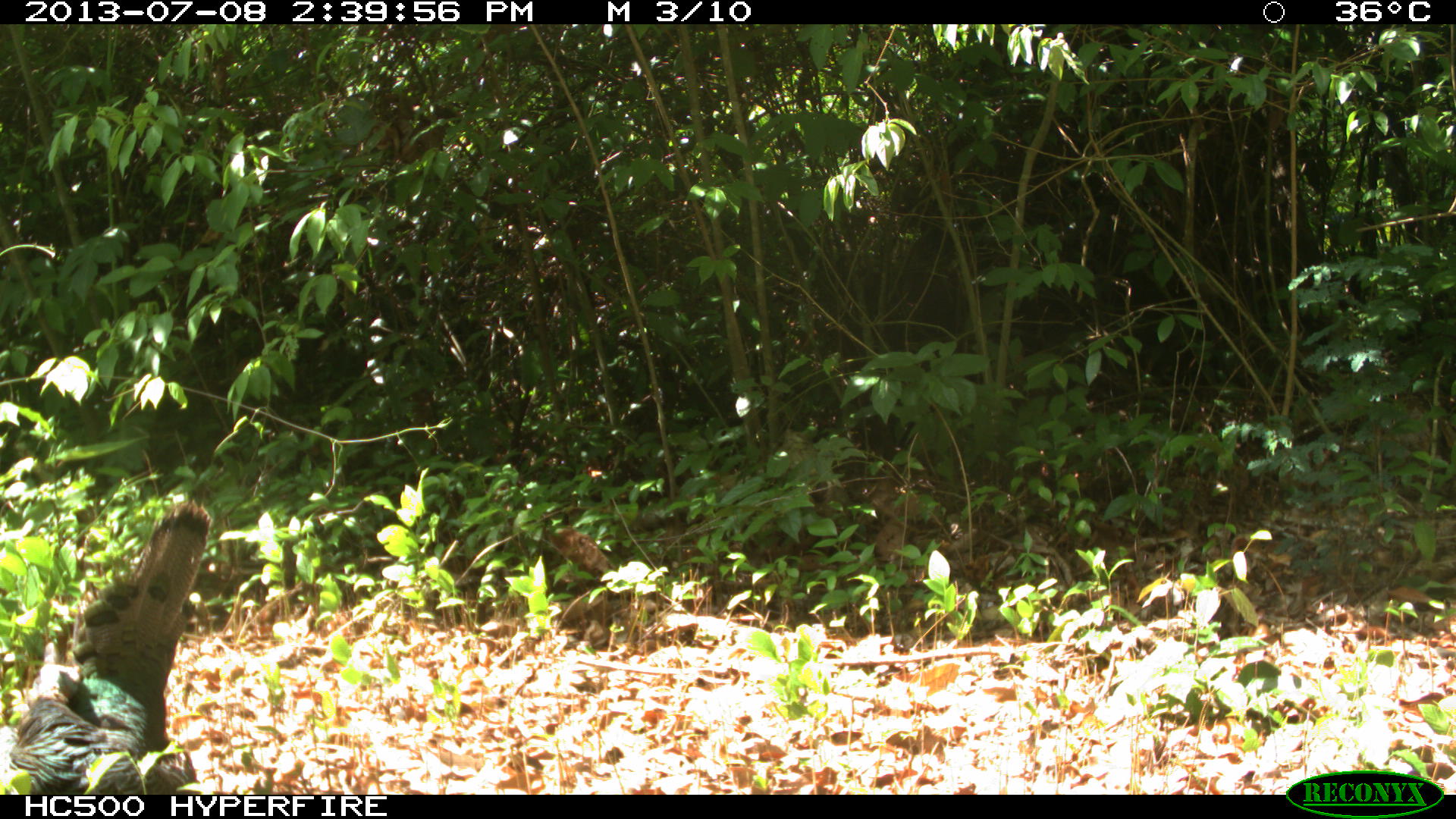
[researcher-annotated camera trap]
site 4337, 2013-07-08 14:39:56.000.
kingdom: Animalia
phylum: Chordata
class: Aves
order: Galliformes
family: Phasianidae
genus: Meleagris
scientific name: Meleagris ocellata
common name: ocellated turkey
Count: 1.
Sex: female.